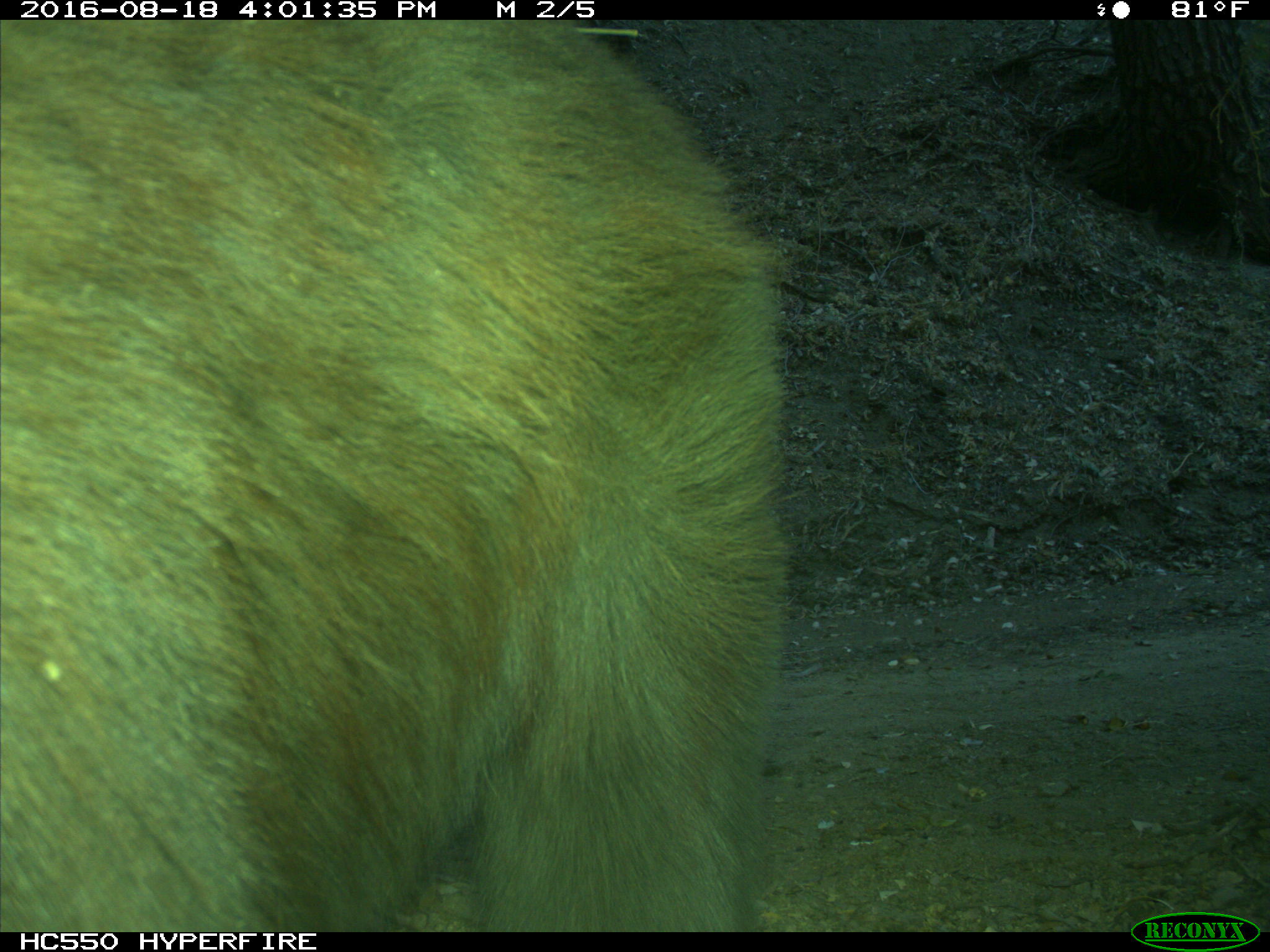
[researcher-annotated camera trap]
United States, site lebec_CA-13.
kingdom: Animalia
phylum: Chordata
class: Mammalia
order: Carnivora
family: Ursidae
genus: Ursus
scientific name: Ursus americanus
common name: american black bear